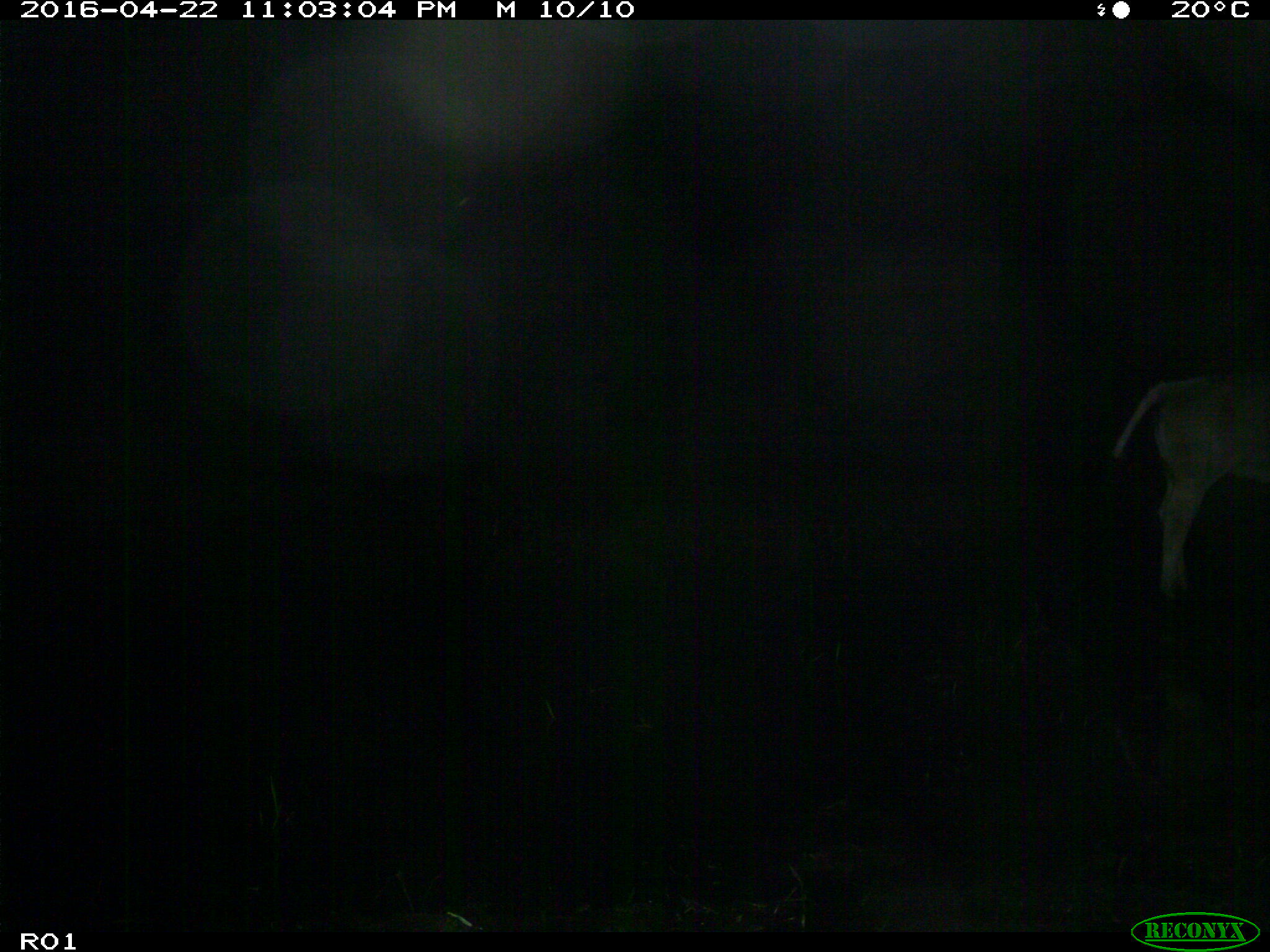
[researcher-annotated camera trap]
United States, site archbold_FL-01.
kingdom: Animalia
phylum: Chordata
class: Mammalia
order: Artiodactyla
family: Bovidae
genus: Bos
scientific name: Bos taurus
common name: domestic cow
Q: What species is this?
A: Bos taurus (domestic cow).